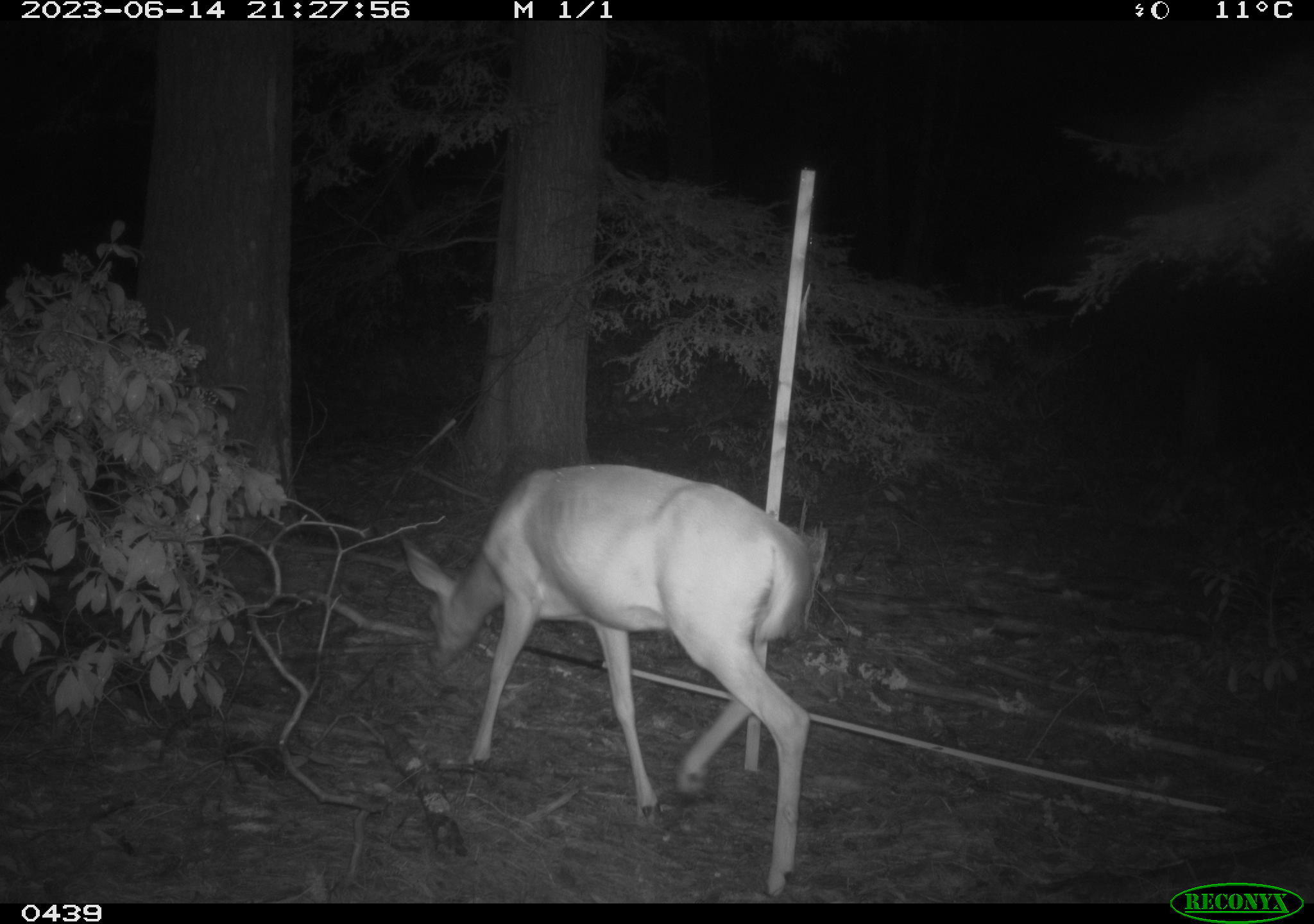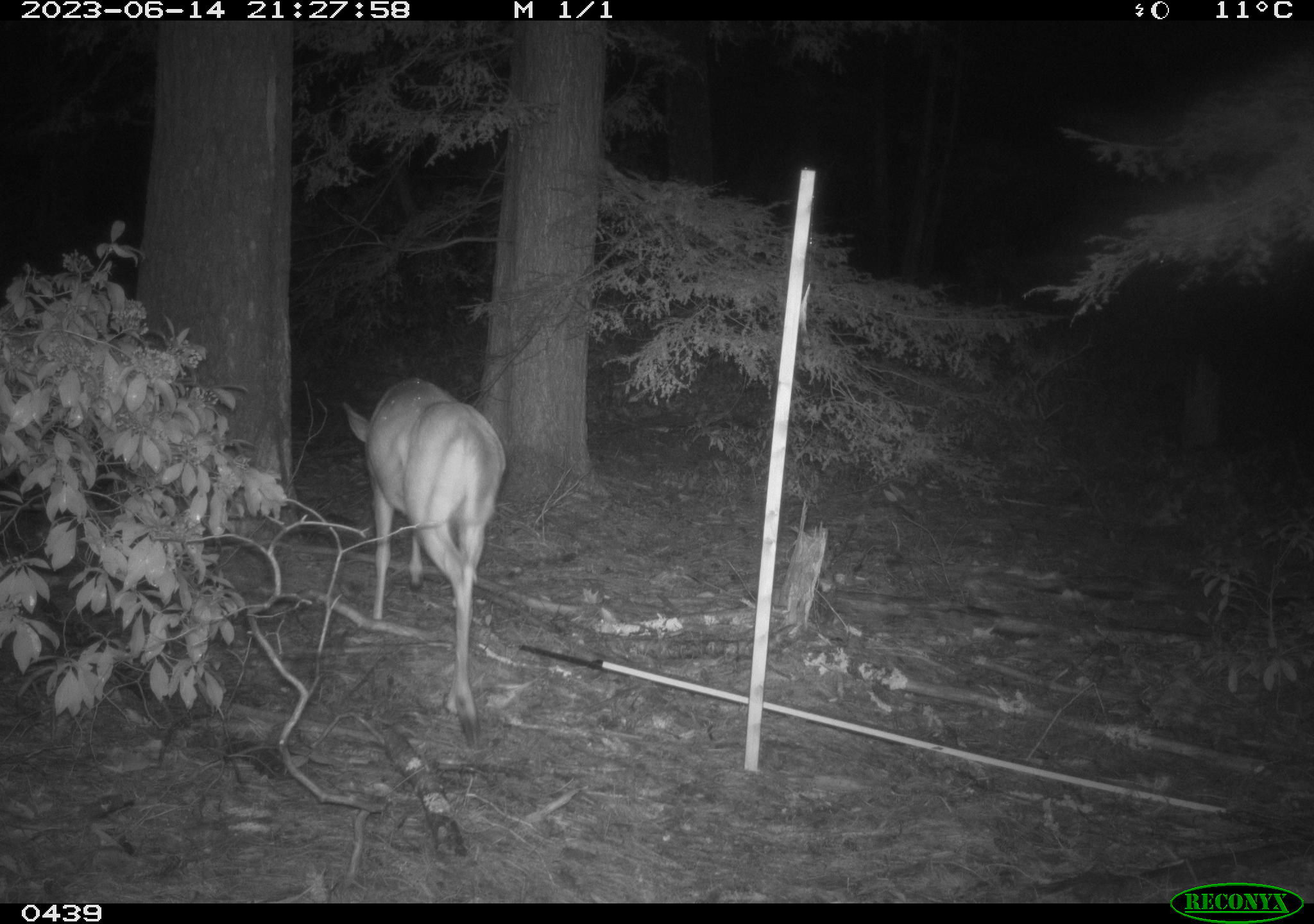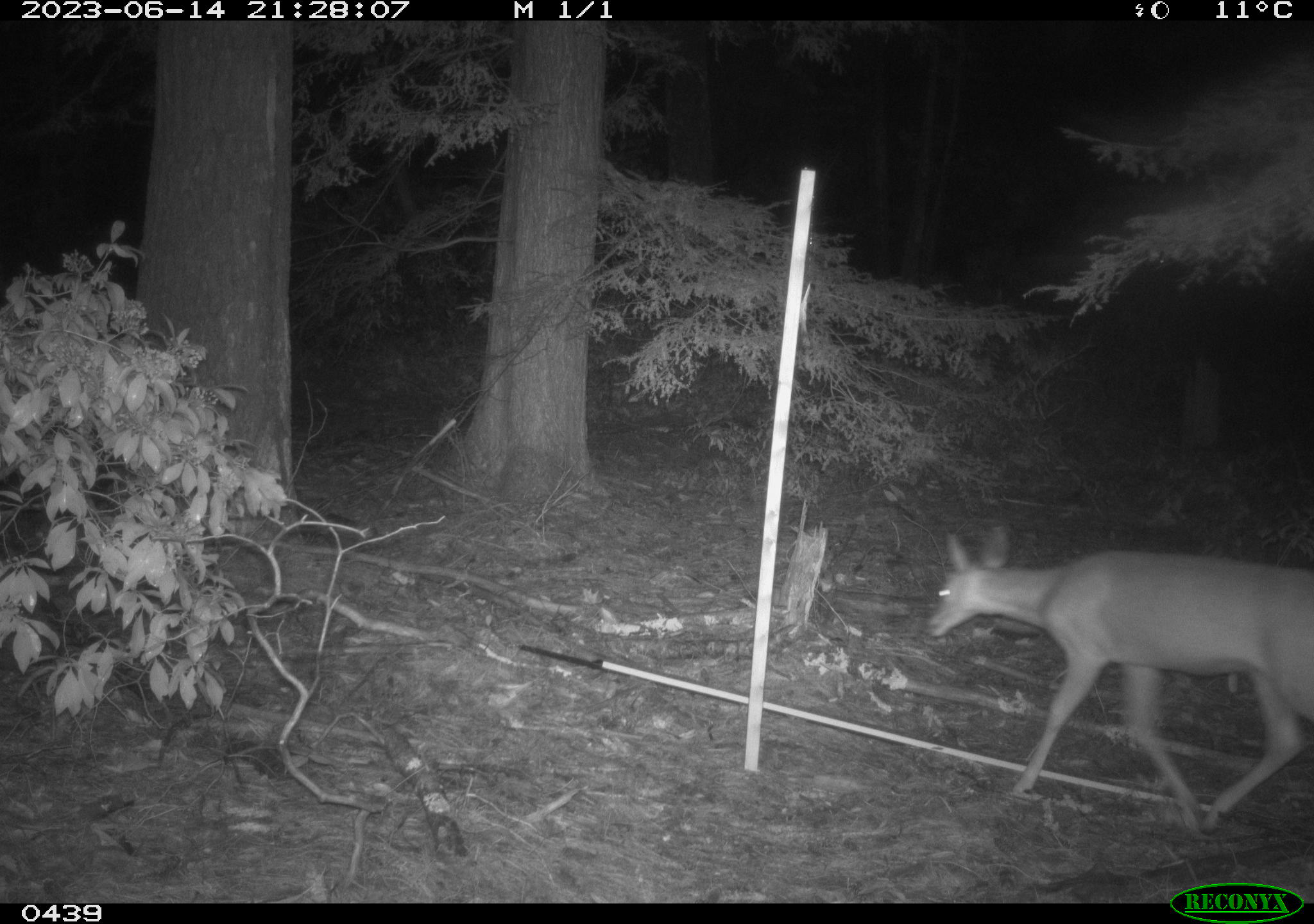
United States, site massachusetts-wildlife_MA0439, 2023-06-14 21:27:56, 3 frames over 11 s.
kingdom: Animalia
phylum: Chordata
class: Mammalia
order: Artiodactyla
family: Cervidae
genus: Odocoileus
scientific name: Odocoileus virginianus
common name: white-tailed deer